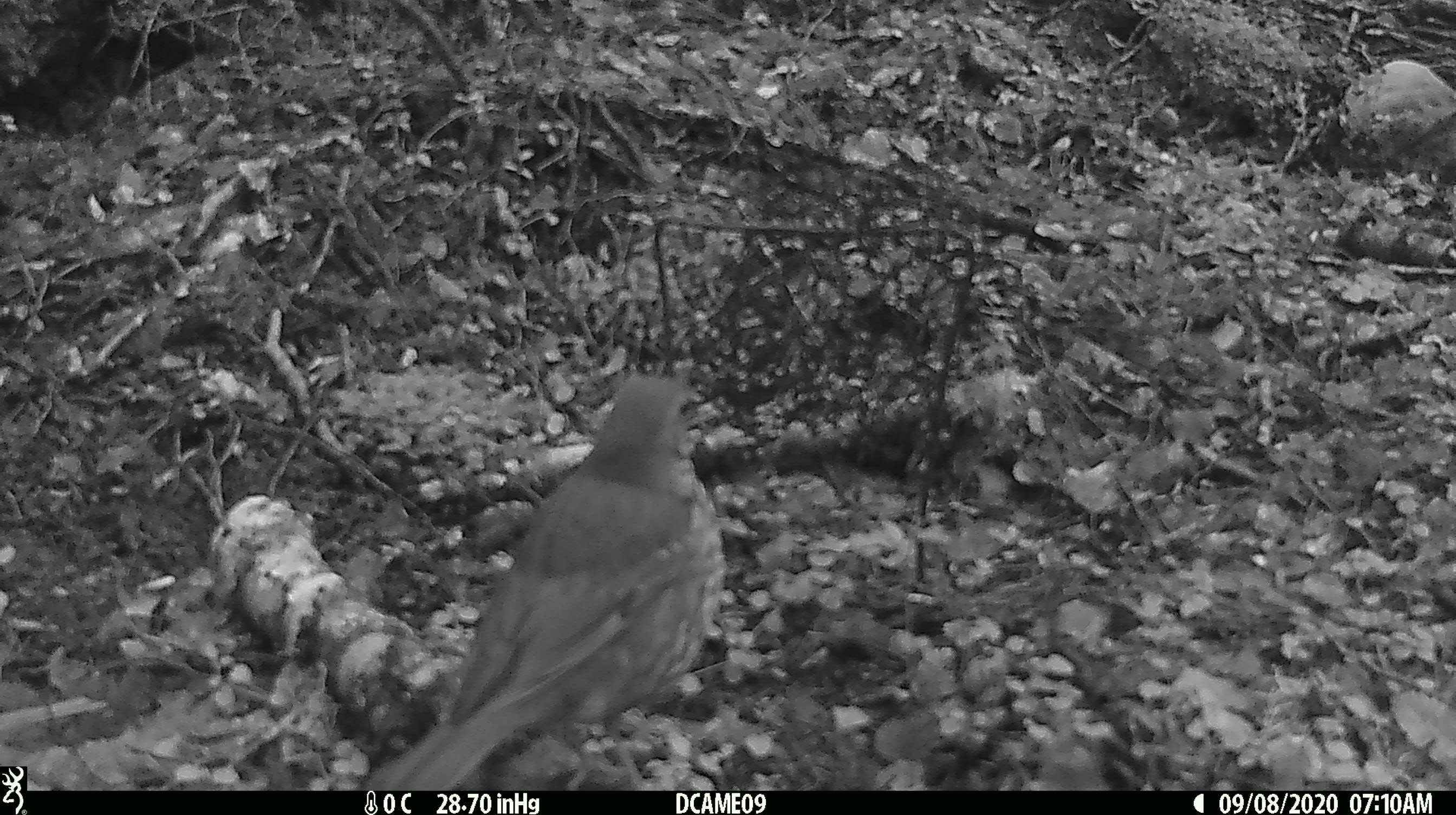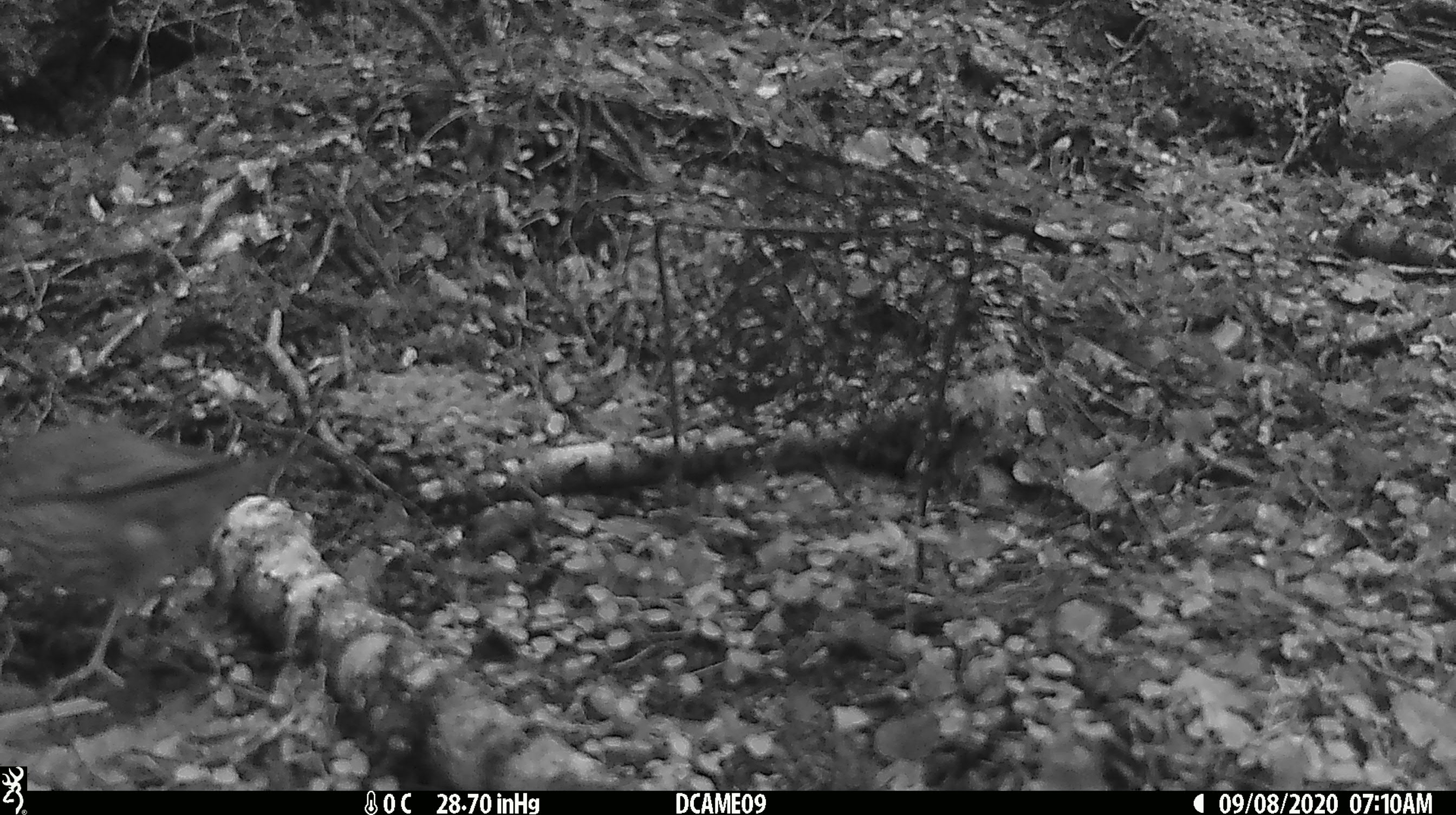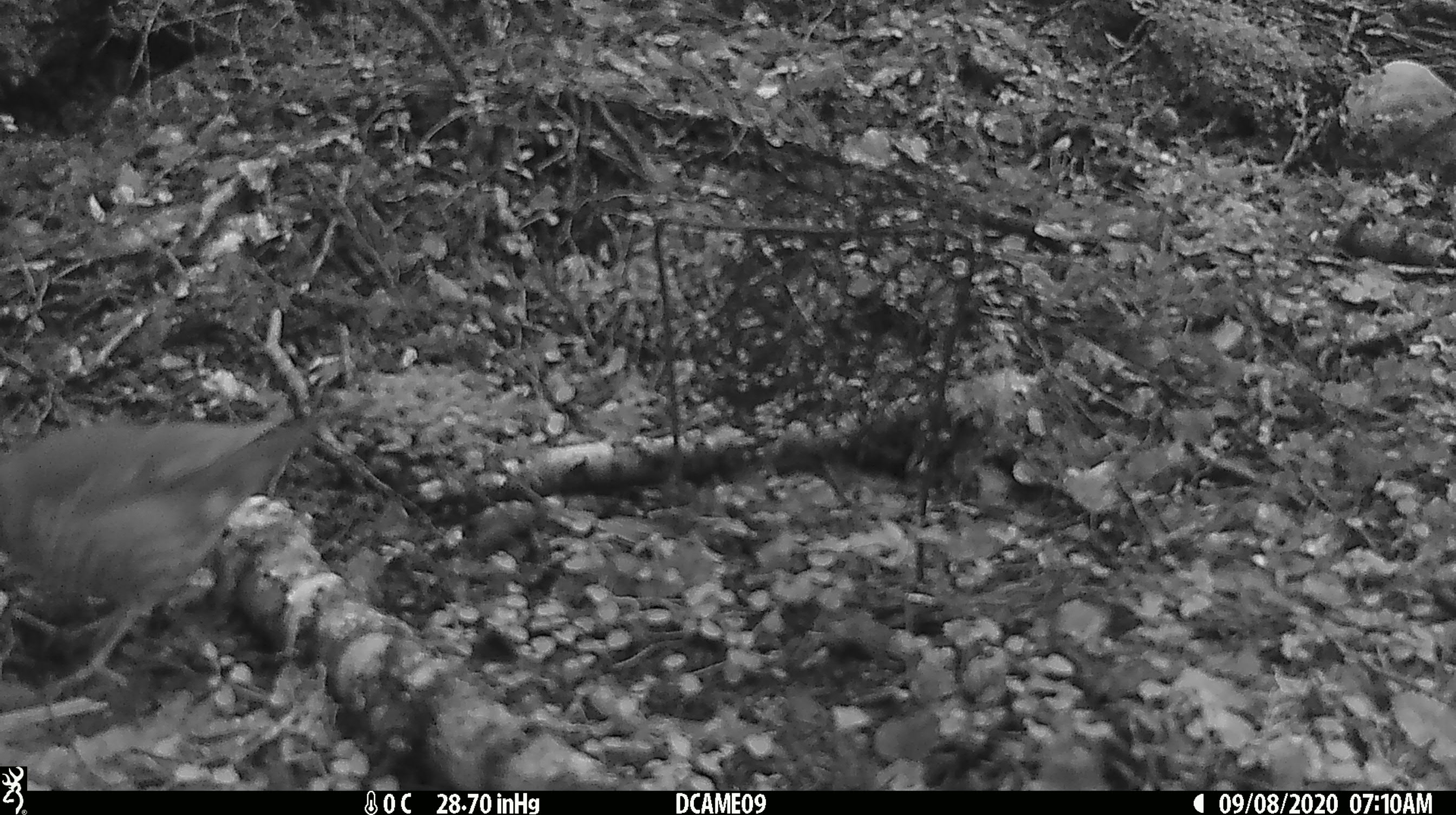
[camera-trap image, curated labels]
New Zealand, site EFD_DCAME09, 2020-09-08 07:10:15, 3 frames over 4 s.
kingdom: Animalia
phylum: Chordata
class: Aves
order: Passeriformes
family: Turdidae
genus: Turdus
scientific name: Turdus philomelos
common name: song thrush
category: thrush